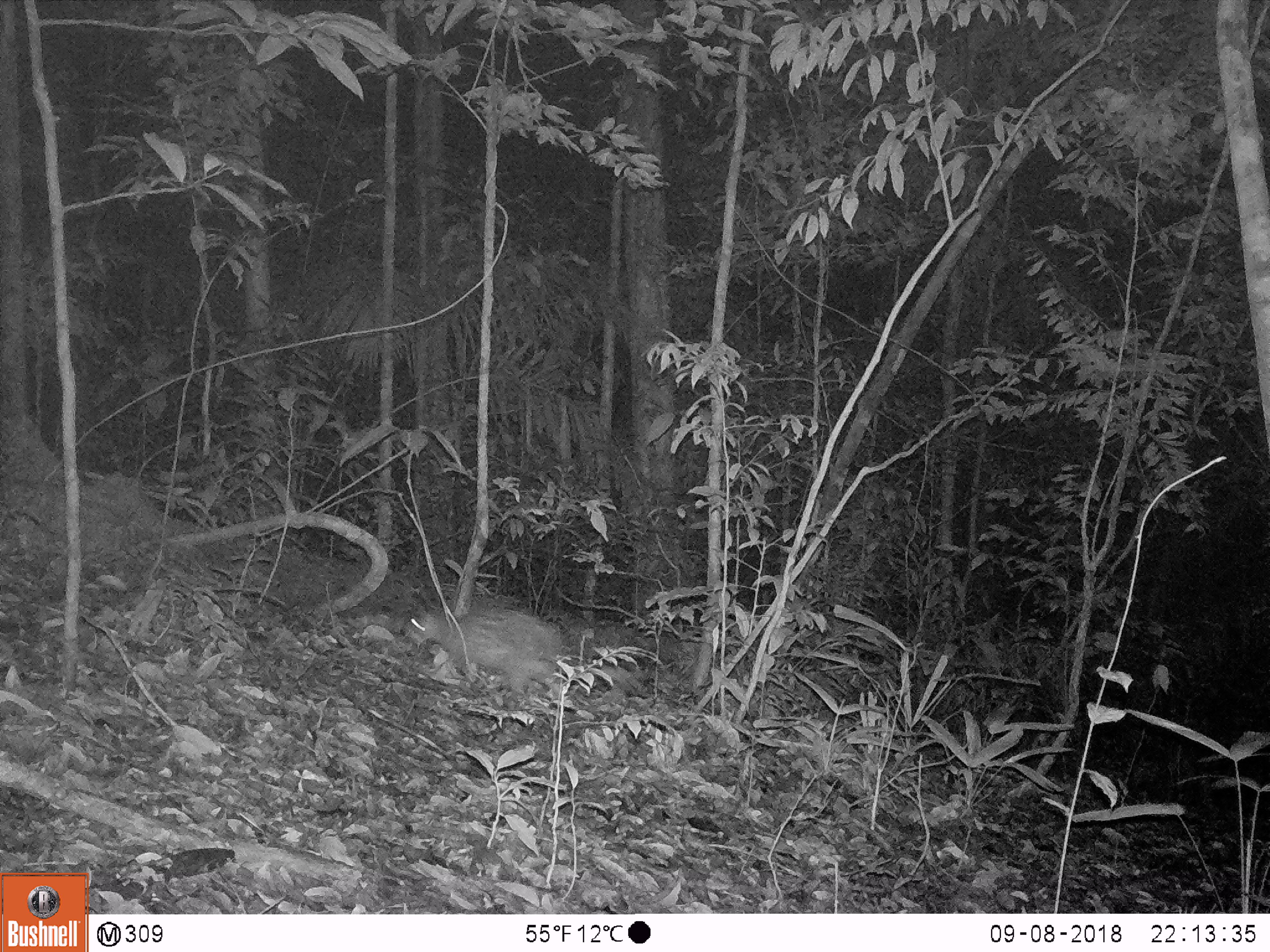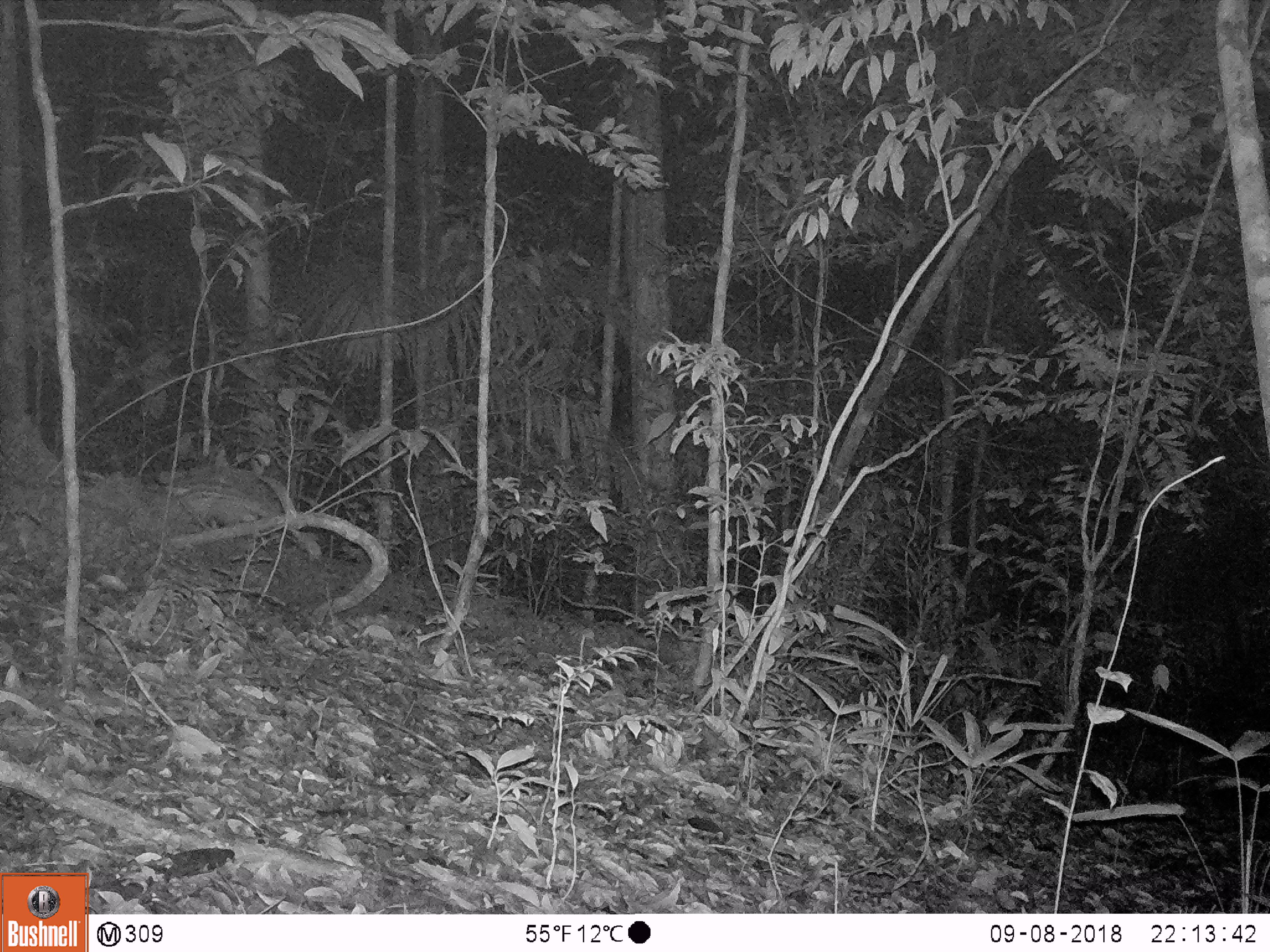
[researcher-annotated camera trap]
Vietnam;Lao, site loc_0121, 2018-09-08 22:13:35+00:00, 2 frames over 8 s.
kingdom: Animalia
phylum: Chordata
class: Mammalia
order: Rodentia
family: Hystricidae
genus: Atherurus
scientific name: Atherurus macrourus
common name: asiatic brush-tailed porcupine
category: asiatic brush tailed porcupine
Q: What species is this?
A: Asiatic brush tailed porcupine (asiatic brush-tailed porcupine) (Atherurus macrourus).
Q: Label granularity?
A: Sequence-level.